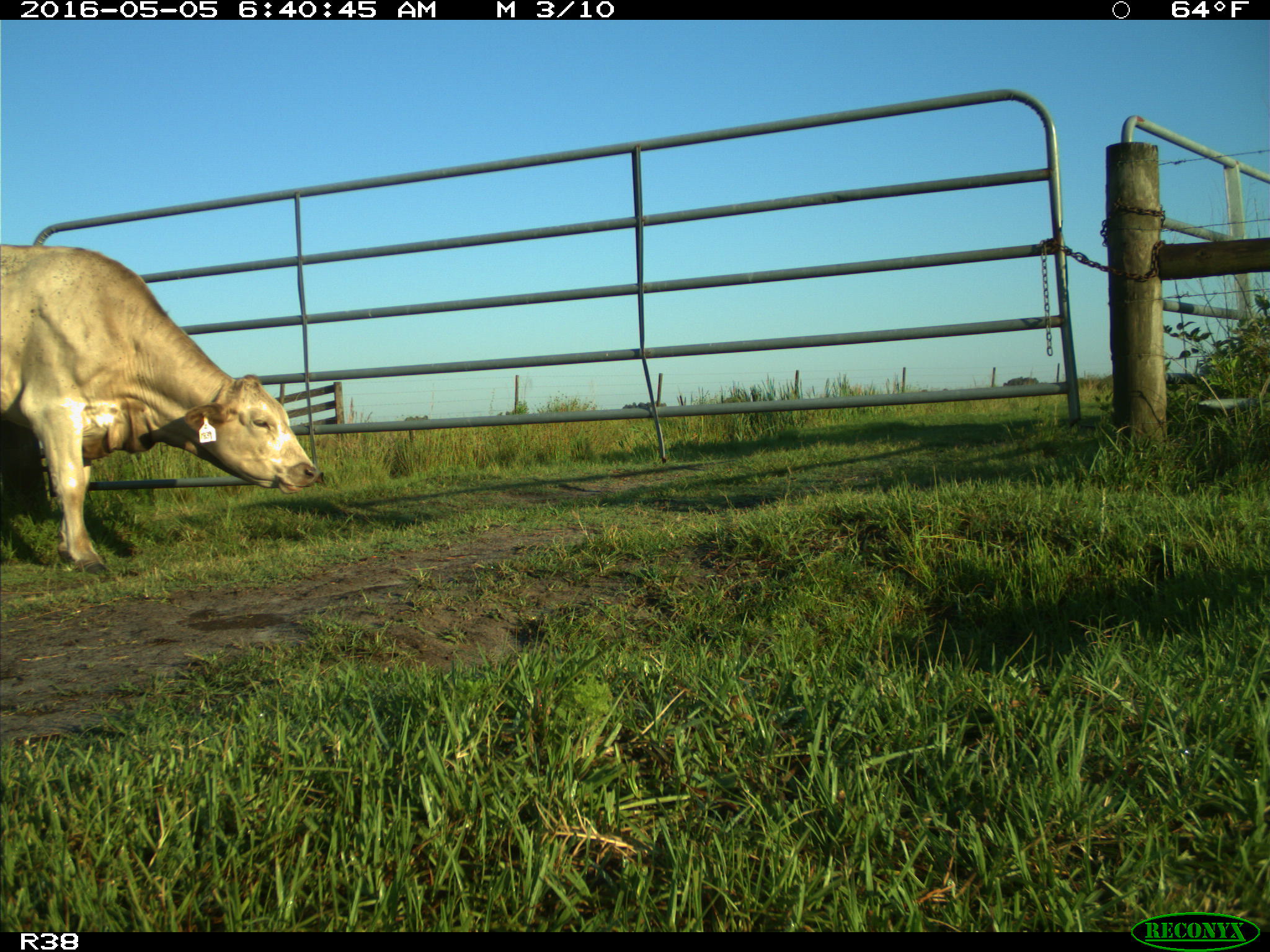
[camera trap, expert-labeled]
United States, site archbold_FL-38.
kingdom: Animalia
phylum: Chordata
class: Mammalia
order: Artiodactyla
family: Bovidae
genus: Bos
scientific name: Bos taurus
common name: domestic cow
Bos taurus (domestic cow).